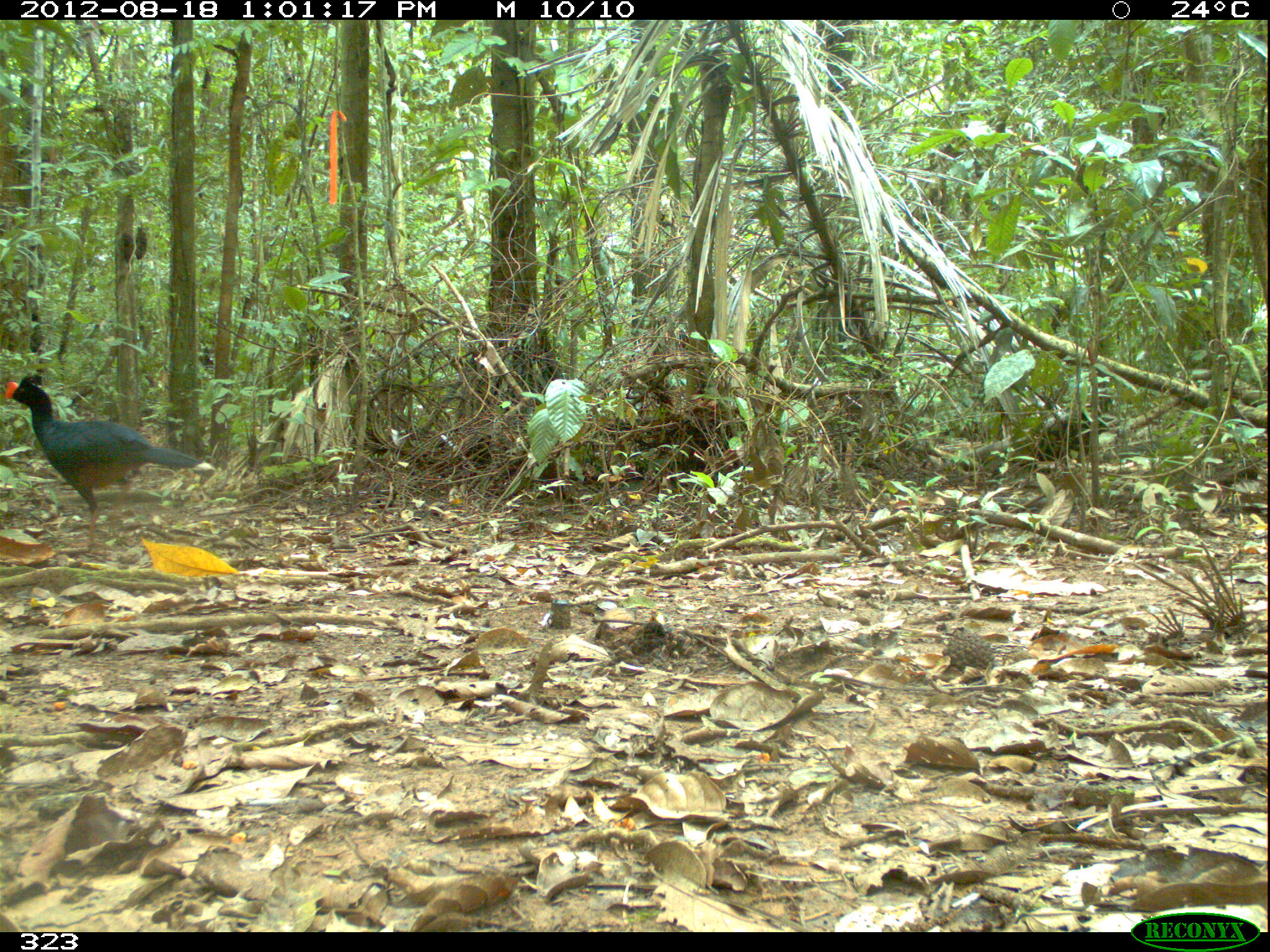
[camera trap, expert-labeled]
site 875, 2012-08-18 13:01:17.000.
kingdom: Animalia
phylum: Chordata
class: Aves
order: Galliformes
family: Cracidae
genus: Mitu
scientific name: Mitu tuberosum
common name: razor-billed curassow